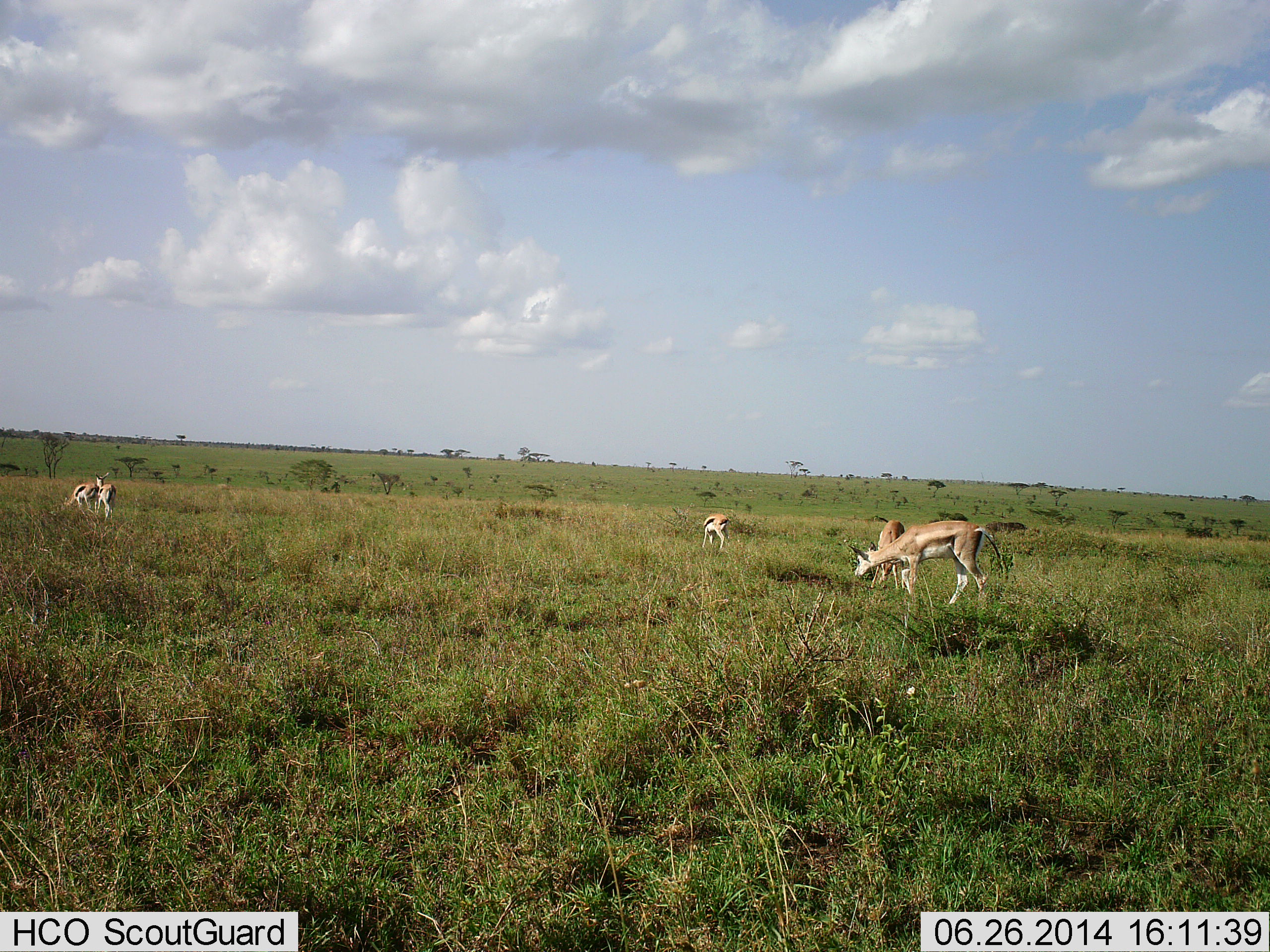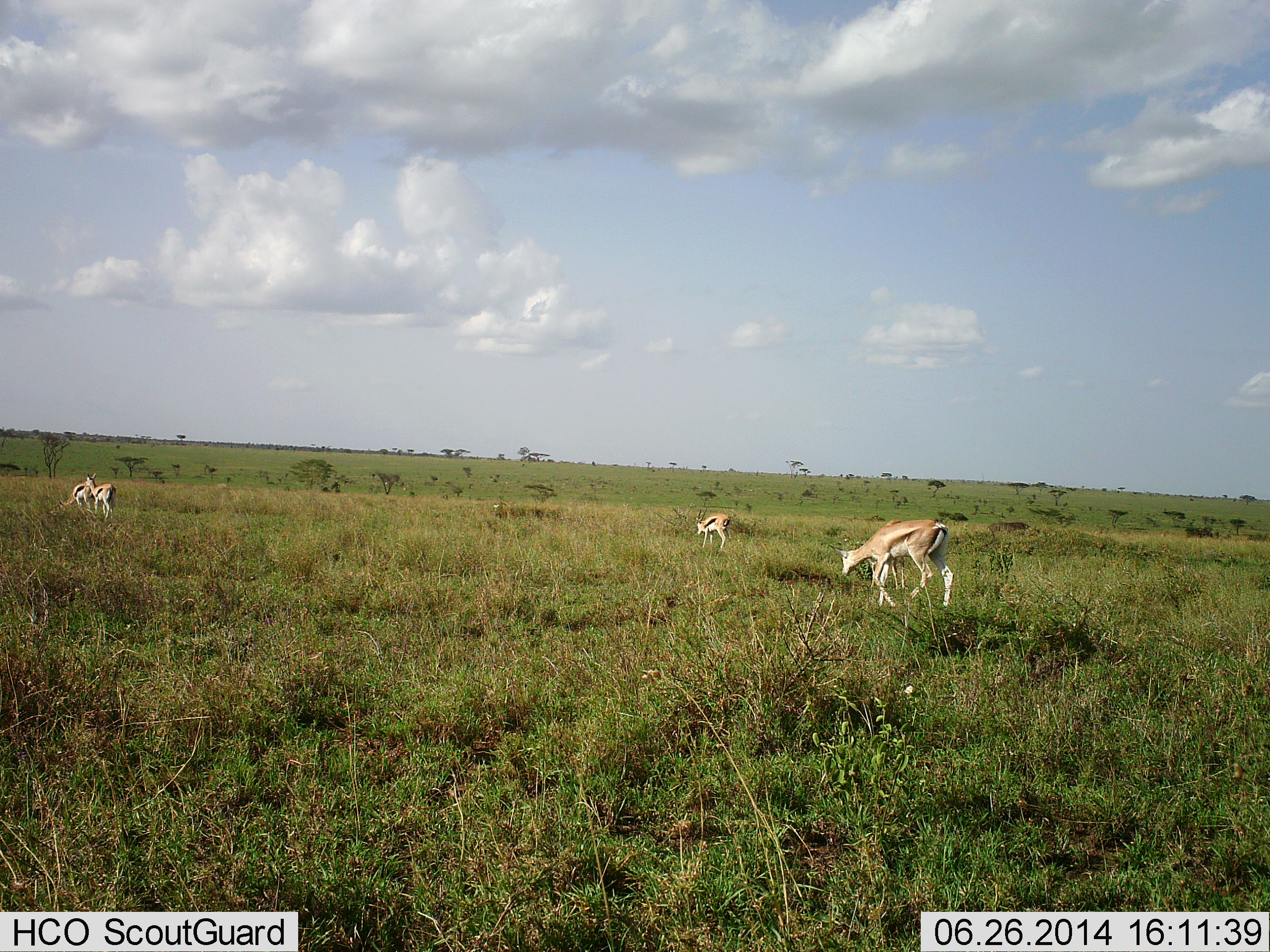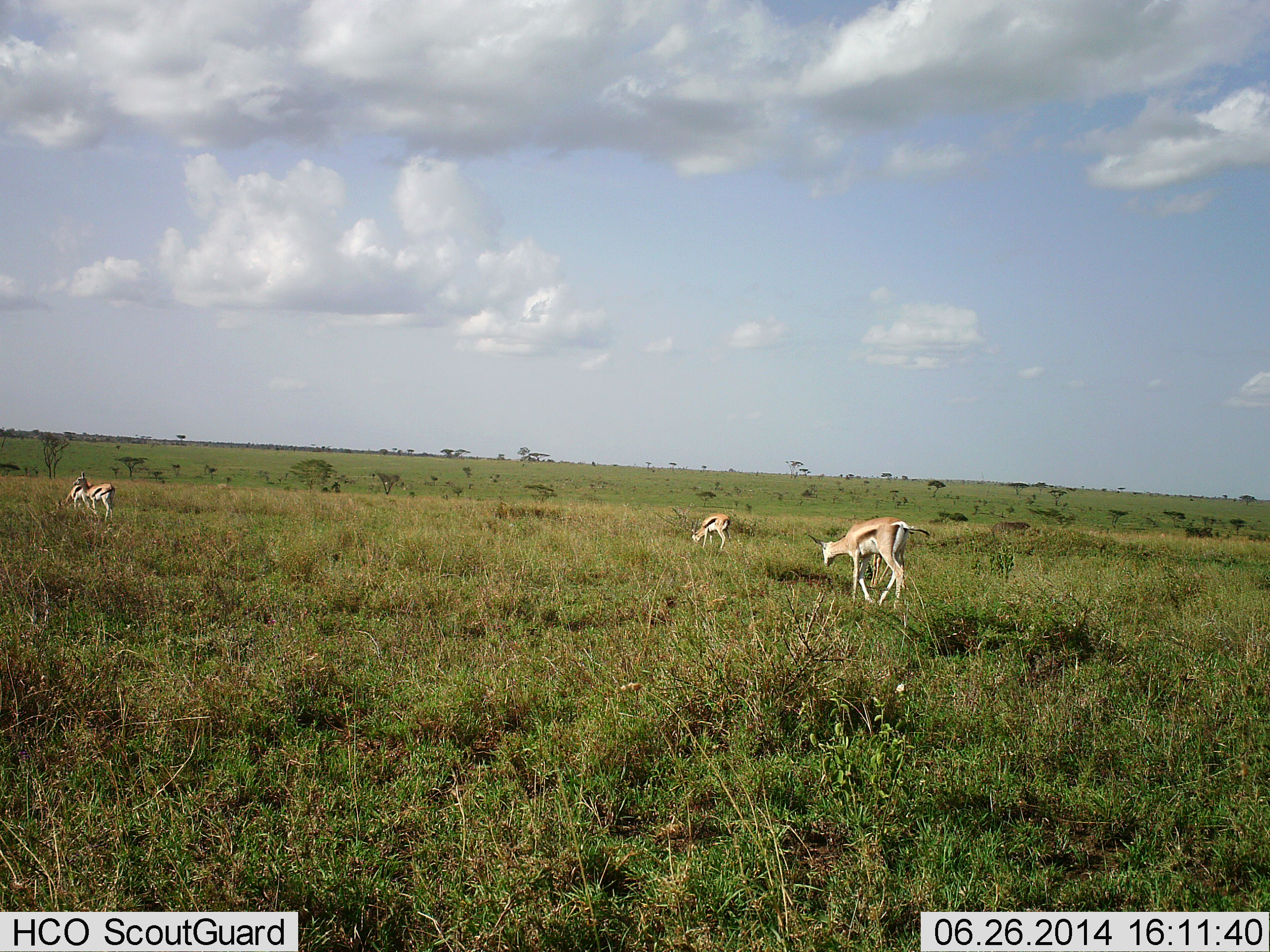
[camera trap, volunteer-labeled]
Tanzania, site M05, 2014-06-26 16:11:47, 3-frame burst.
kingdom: Animalia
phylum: Chordata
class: Mammalia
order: Artiodactyla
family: Bovidae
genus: Eudorcas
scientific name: Eudorcas thomsonii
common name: thomson's gazelle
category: gazellethomsons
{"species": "gazellethomsons (thomson's gazelle) (Eudorcas thomsonii)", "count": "4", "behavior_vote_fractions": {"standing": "50%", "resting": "0%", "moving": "75%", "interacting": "17%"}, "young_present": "0%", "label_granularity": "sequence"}